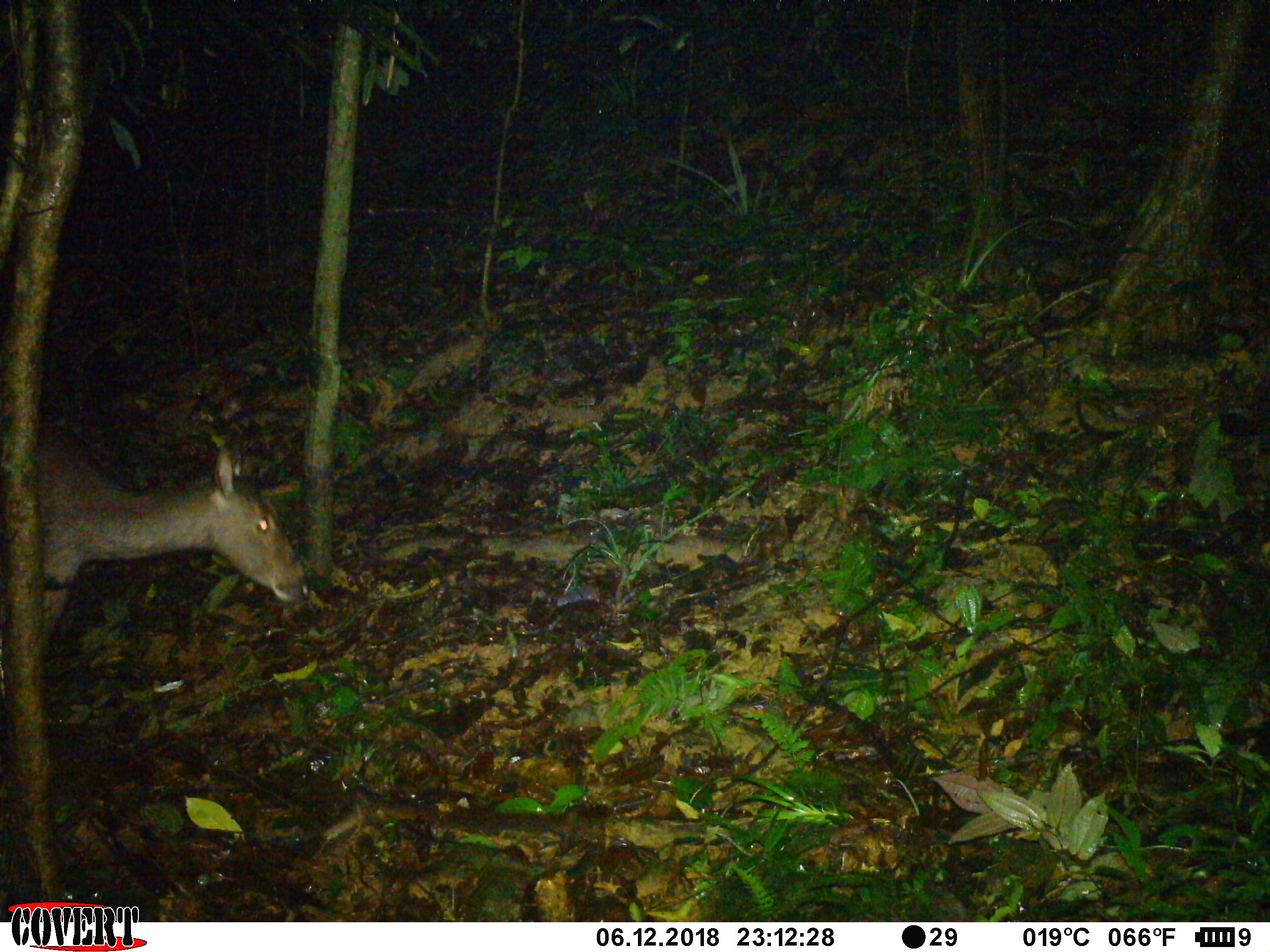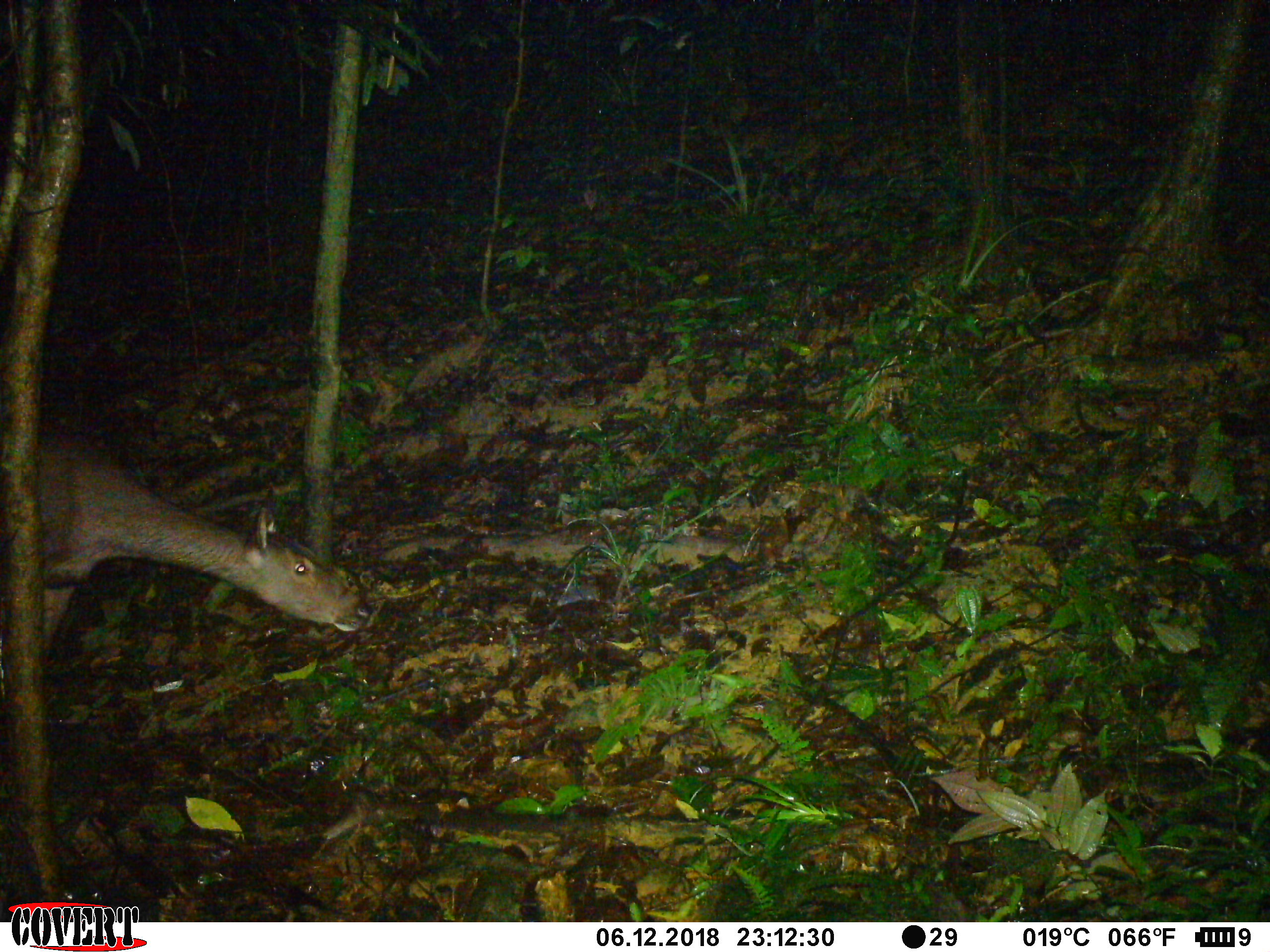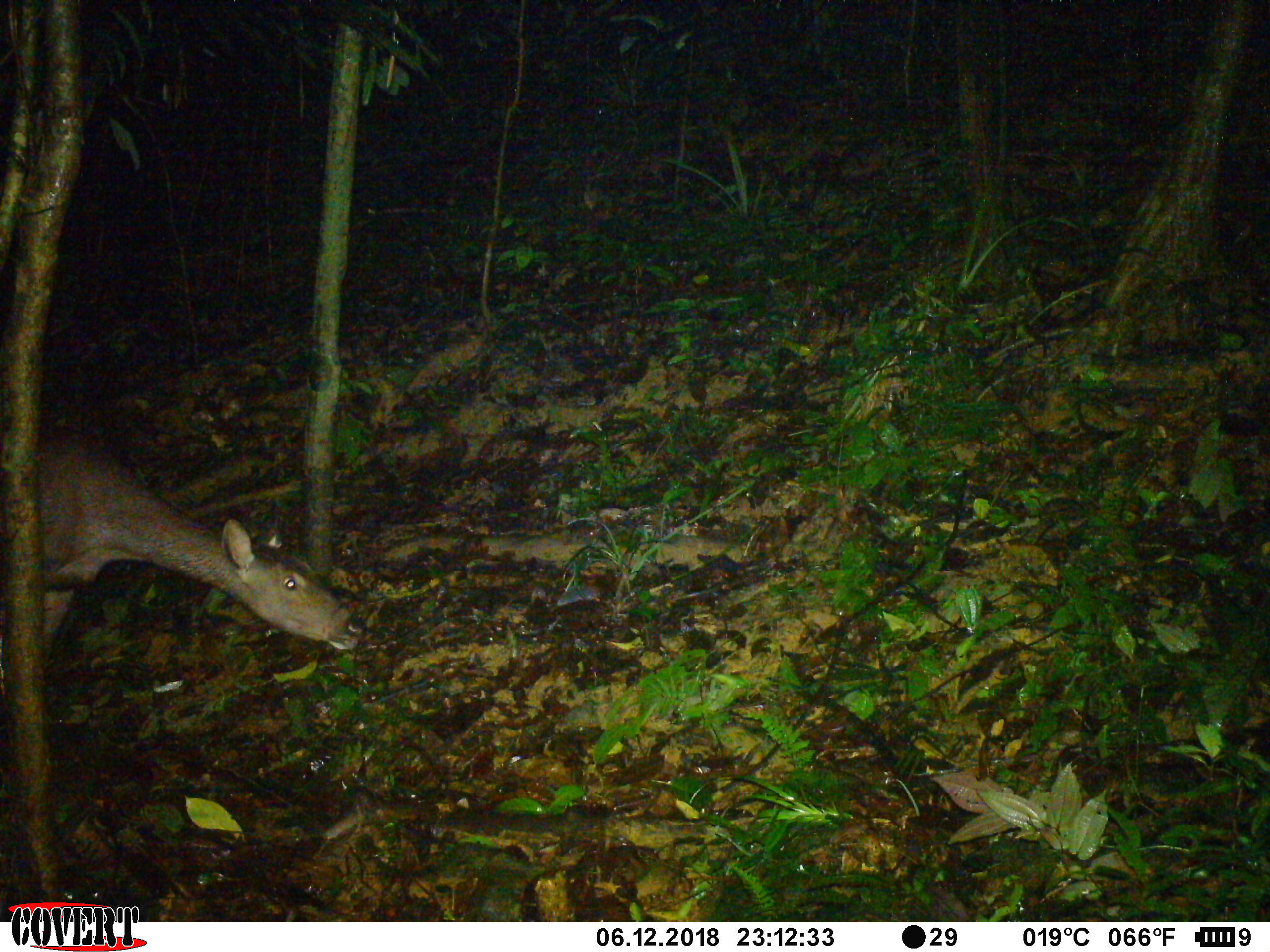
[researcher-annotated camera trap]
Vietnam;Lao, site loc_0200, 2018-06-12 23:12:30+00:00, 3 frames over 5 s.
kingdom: Animalia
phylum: Chordata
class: Mammalia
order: Artiodactyla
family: Cervidae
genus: Rusa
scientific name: Rusa unicolor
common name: sambar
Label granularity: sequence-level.